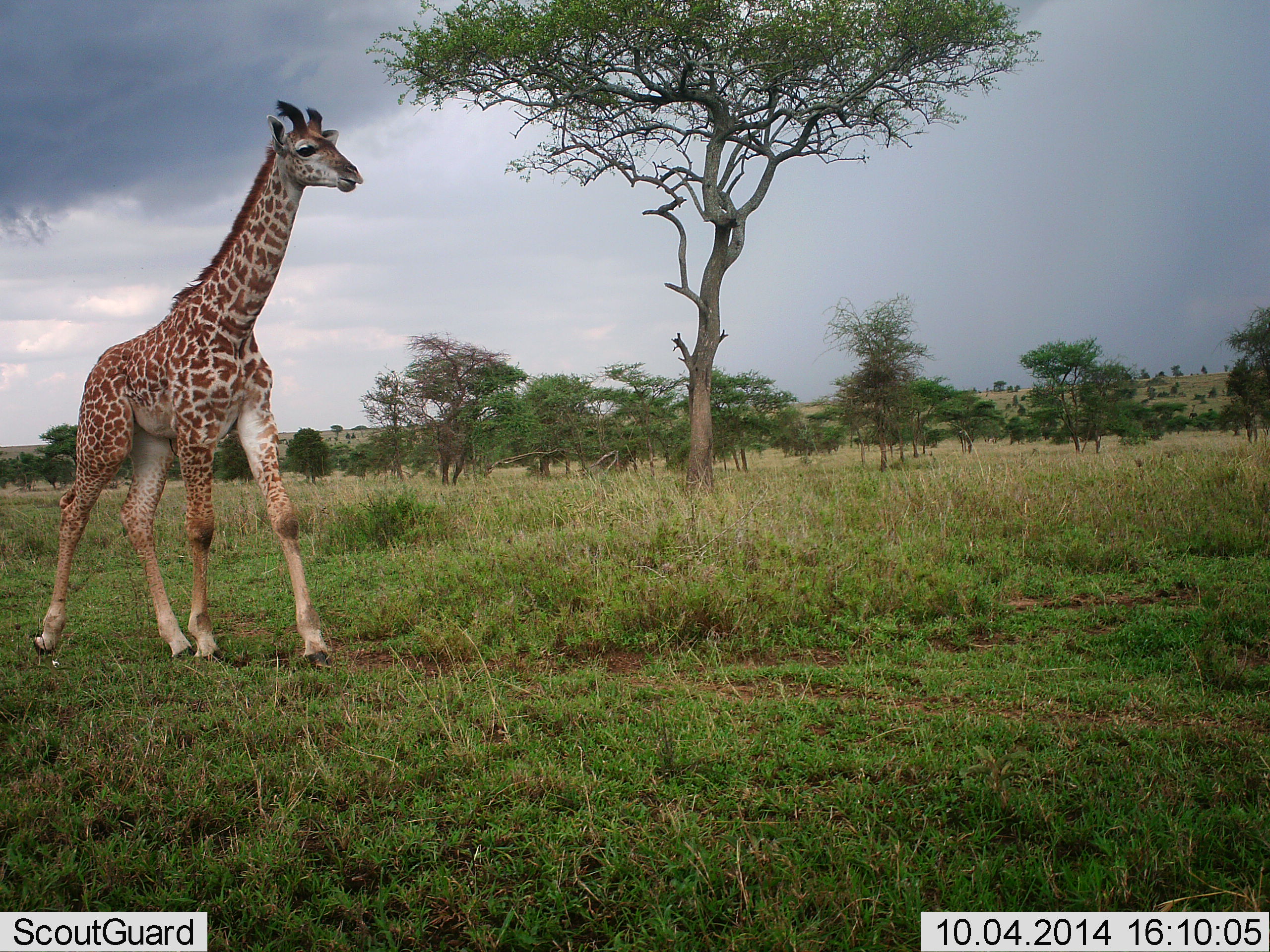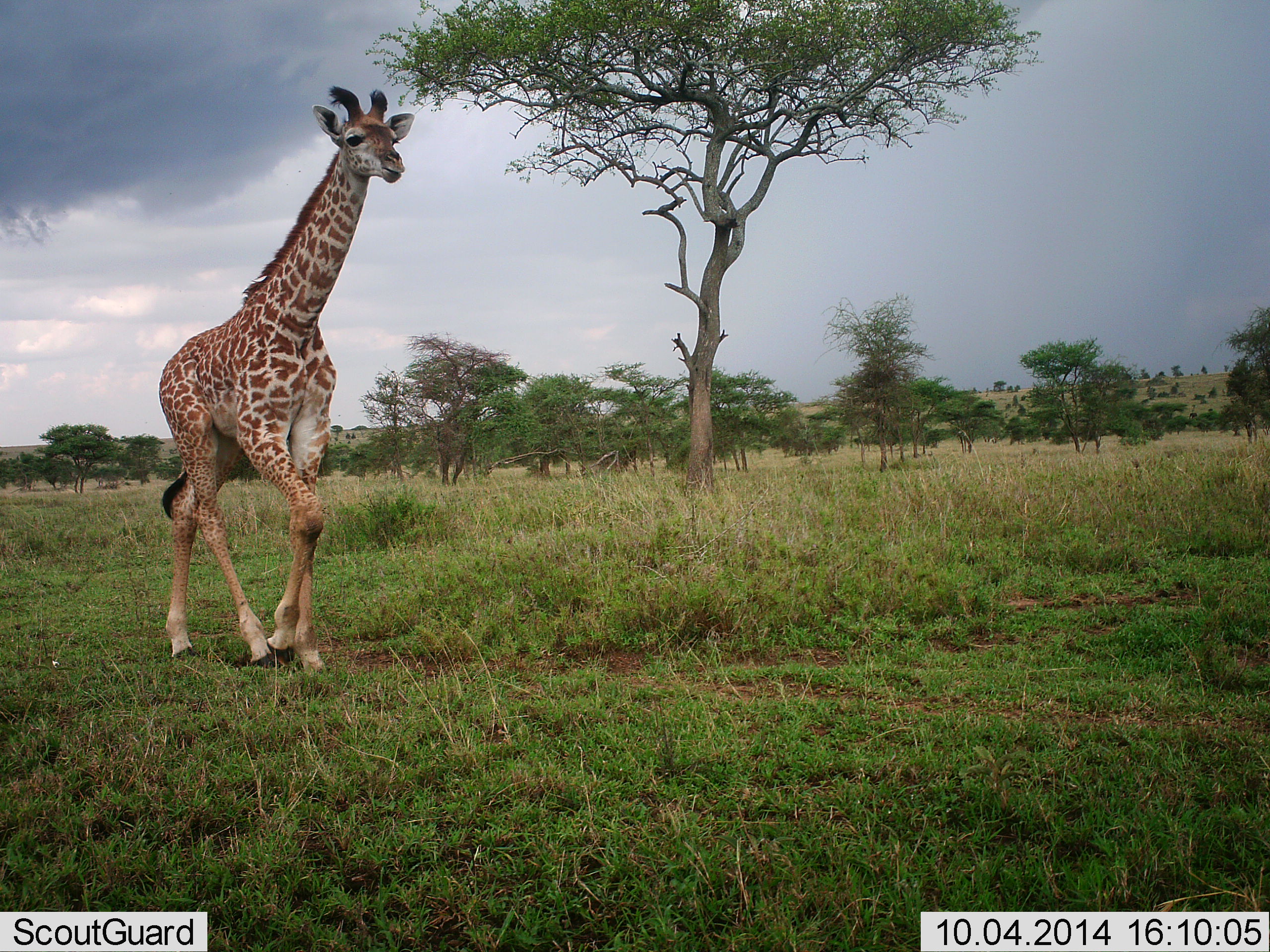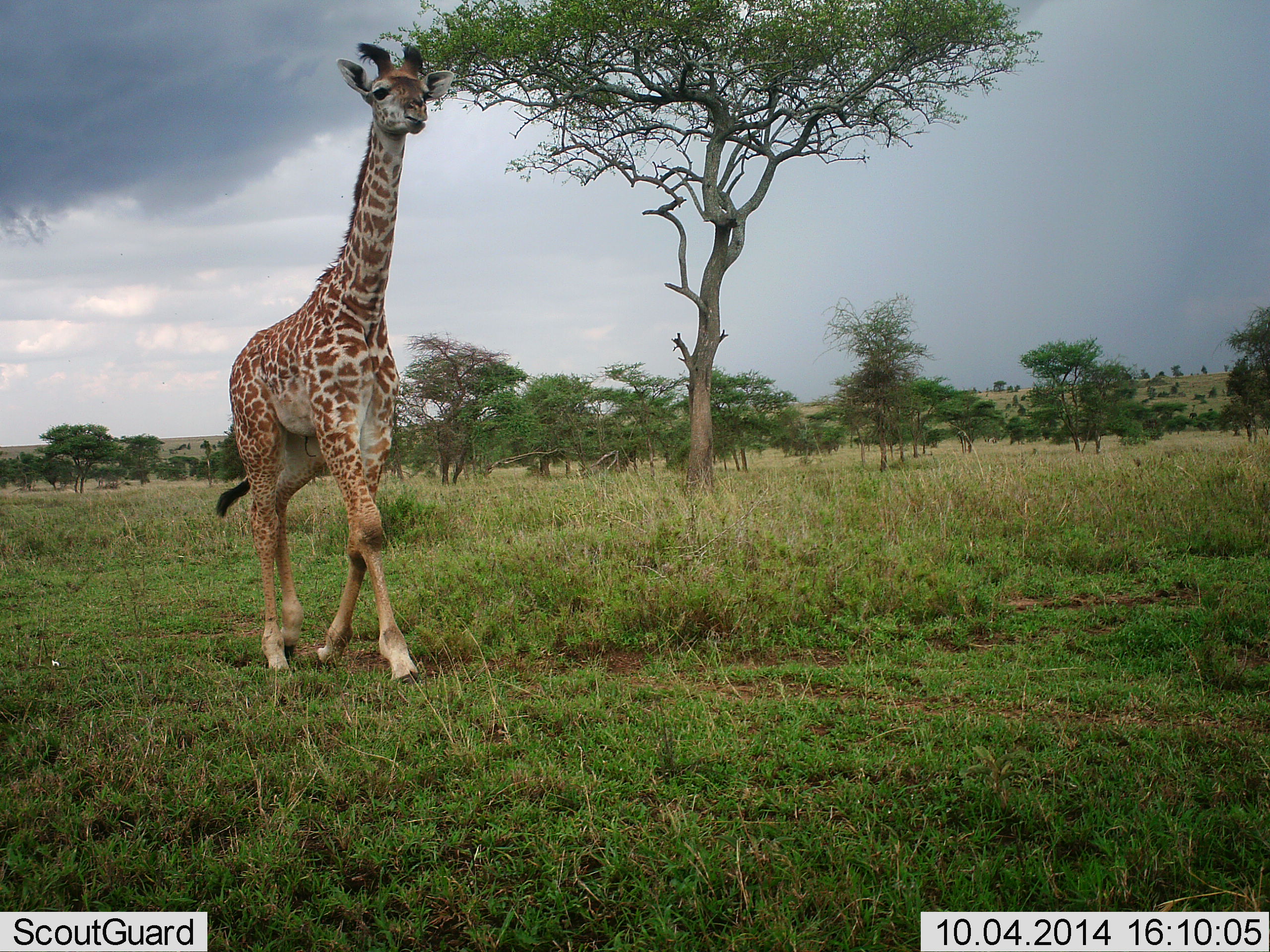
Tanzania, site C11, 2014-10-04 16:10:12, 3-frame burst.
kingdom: Animalia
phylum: Chordata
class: Mammalia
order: Artiodactyla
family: Giraffidae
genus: Giraffa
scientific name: Giraffa camelopardalis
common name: giraffe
Giraffe (Giraffa camelopardalis), count 1. Behavior (volunteer vote fractions): standing 0%, resting 0%, moving 100%, interacting 0%. Young present (vote fraction): 20%. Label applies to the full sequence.